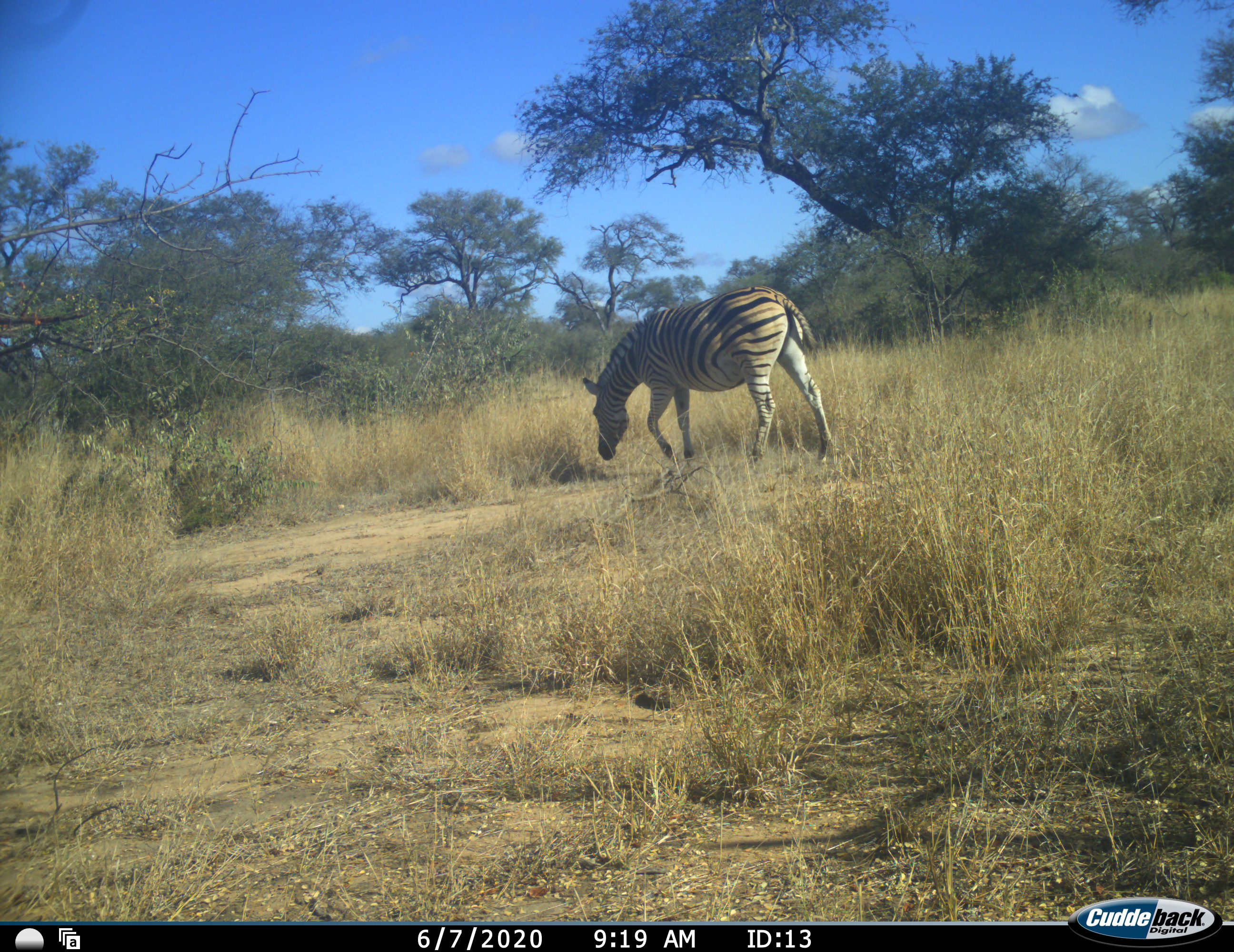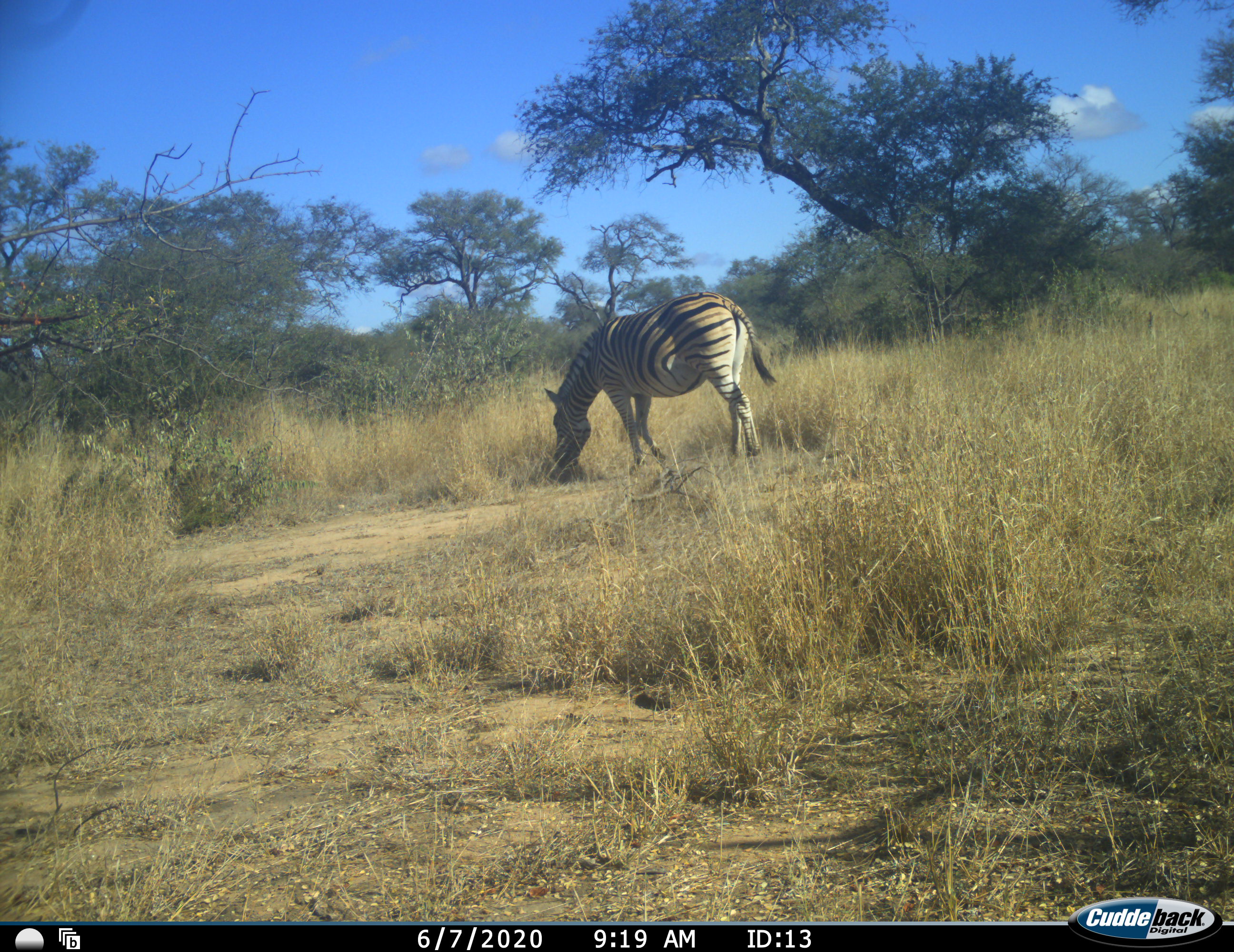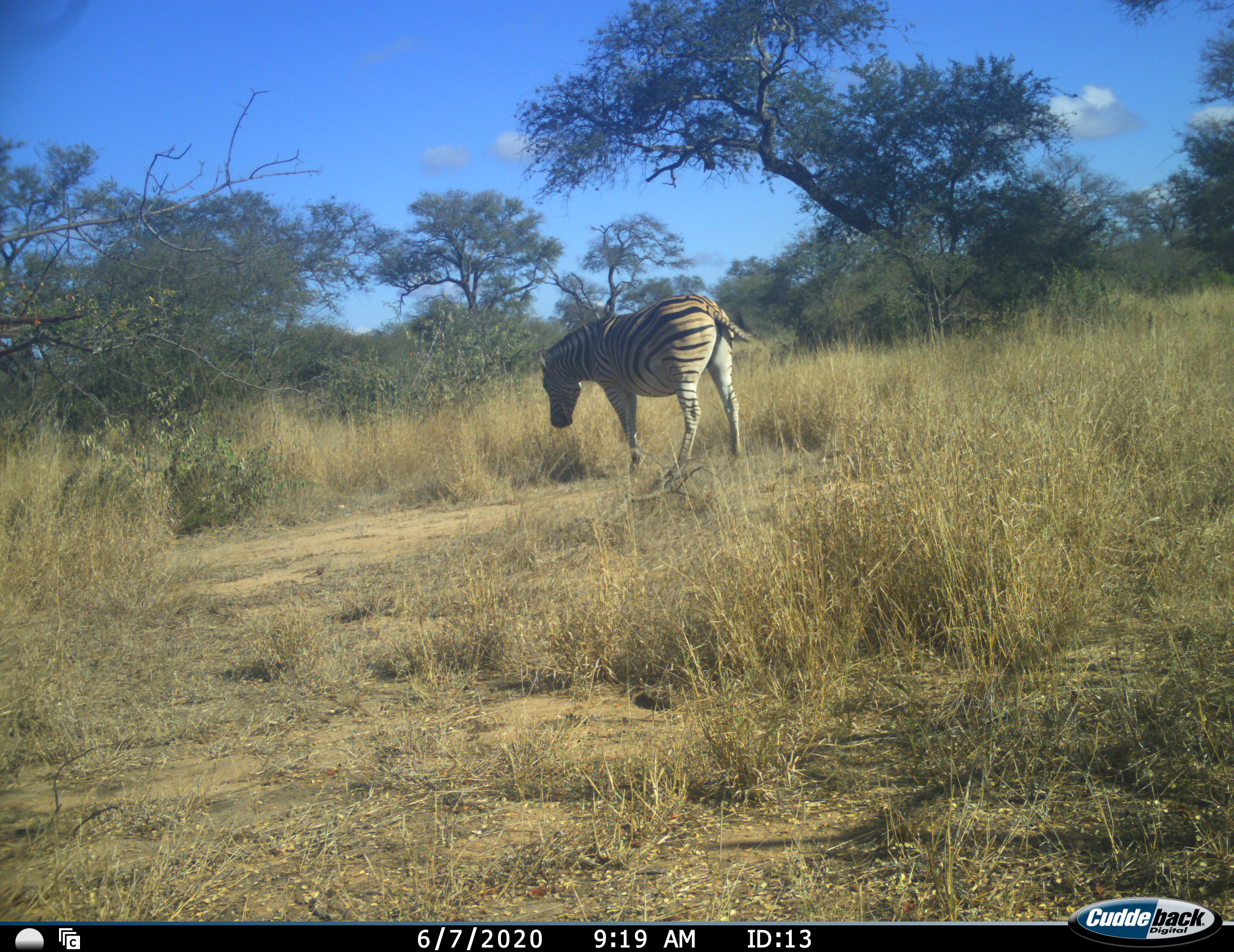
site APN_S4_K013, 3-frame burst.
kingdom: Animalia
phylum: Chordata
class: Mammalia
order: Perissodactyla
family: Equidae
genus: Equus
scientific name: Equus quagga burchellii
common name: burchell's zebra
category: zebraburchells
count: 1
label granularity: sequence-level